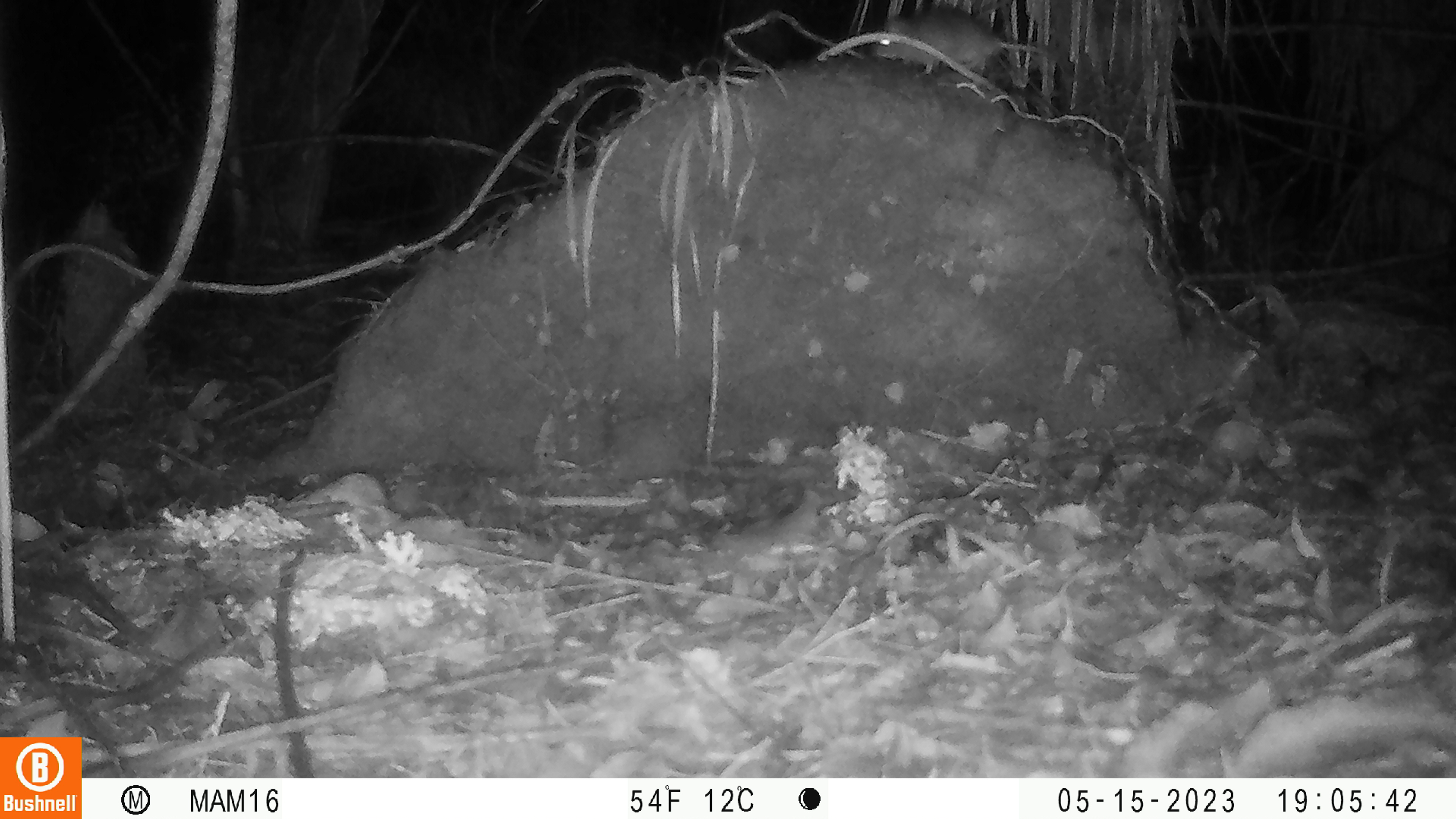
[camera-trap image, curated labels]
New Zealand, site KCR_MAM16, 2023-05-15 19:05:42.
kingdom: Animalia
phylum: Chordata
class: Mammalia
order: Rodentia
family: Muridae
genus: Rattus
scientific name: Rattus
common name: rat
Rat (Rattus).